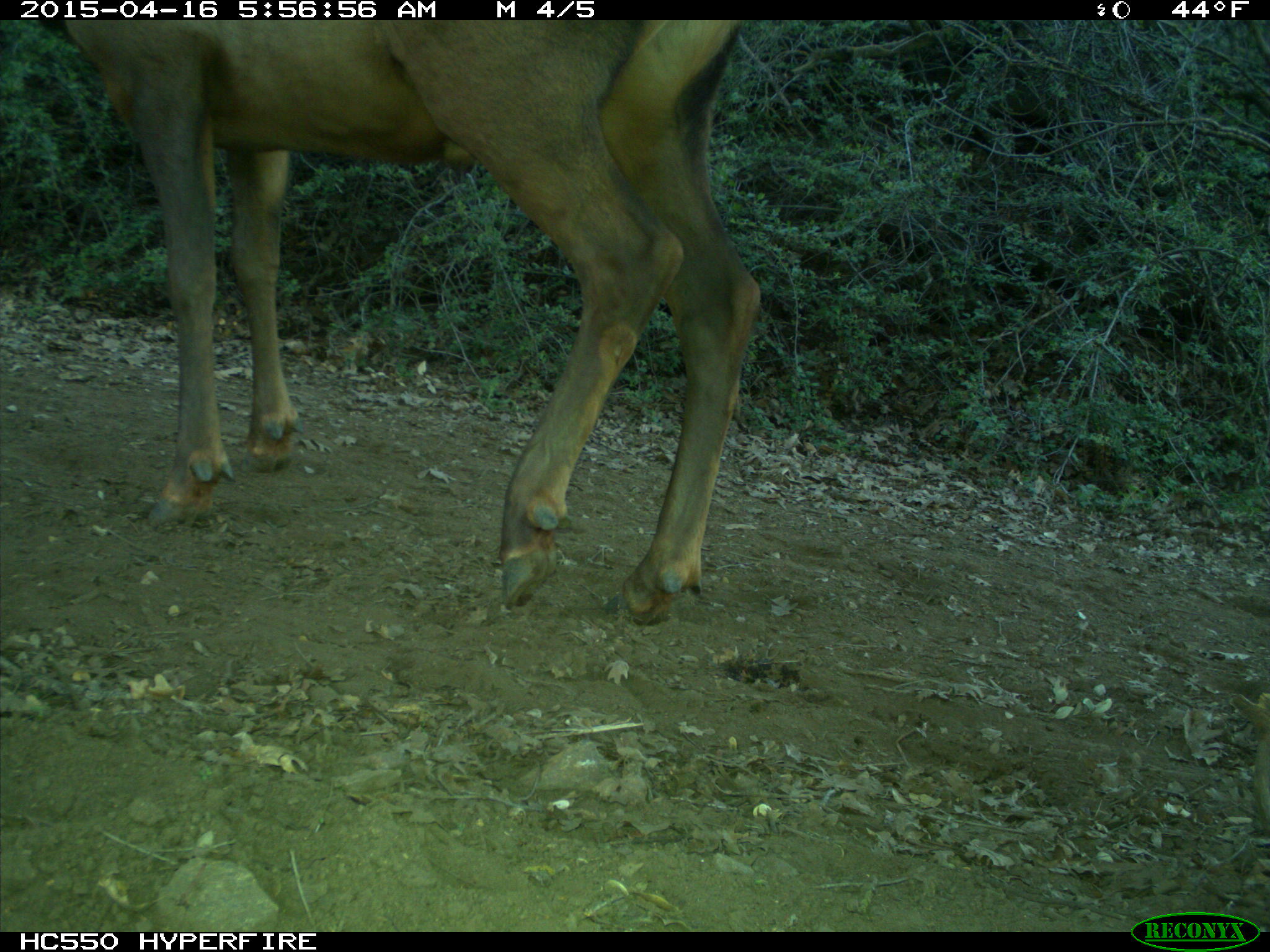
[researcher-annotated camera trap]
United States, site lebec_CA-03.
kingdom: Animalia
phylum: Chordata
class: Mammalia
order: Artiodactyla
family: Cervidae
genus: Cervus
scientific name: Cervus canadensis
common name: elk